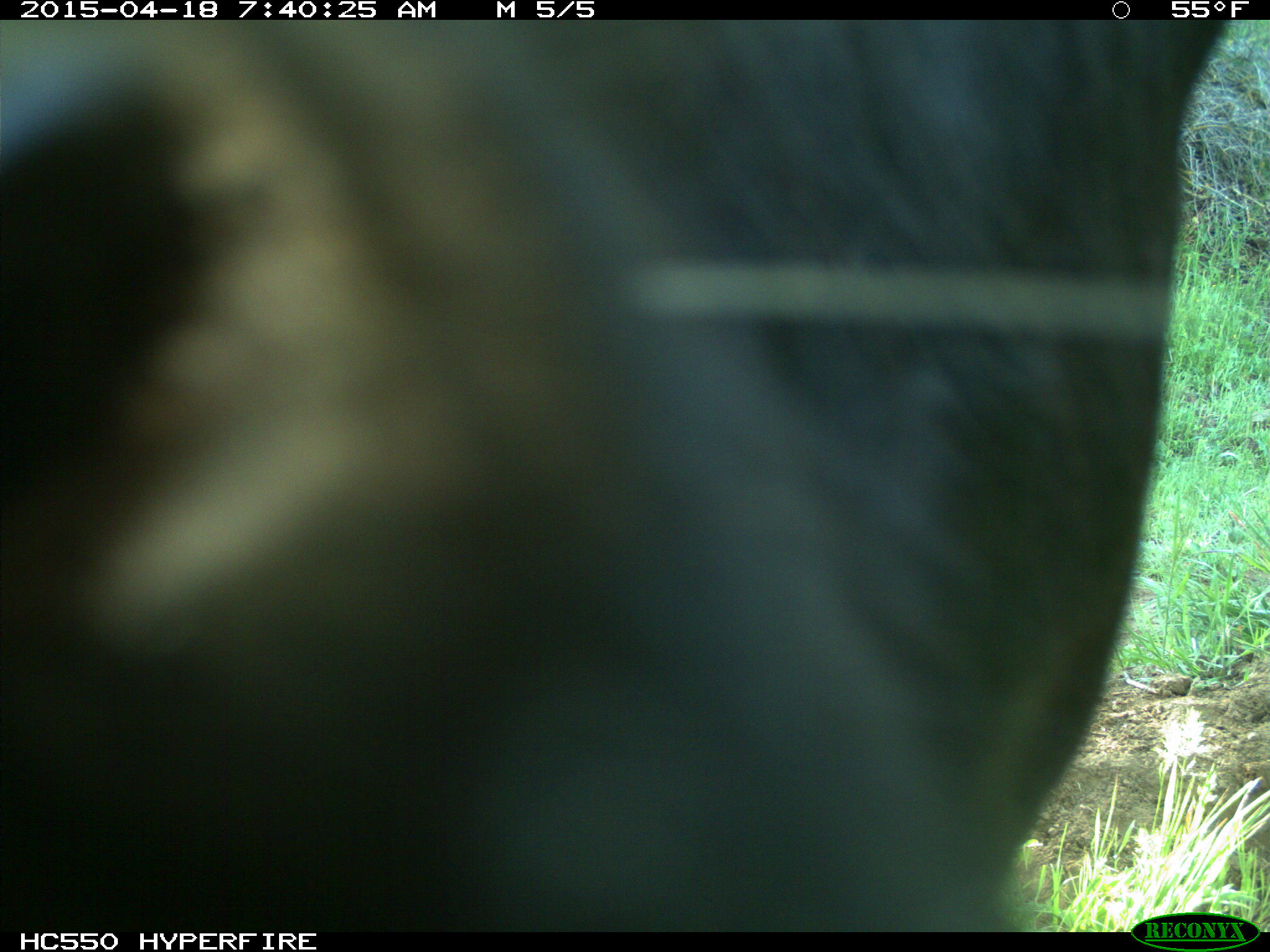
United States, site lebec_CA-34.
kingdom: Animalia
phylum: Chordata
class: Mammalia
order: Artiodactyla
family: Bovidae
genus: Bos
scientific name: Bos taurus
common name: domestic cow